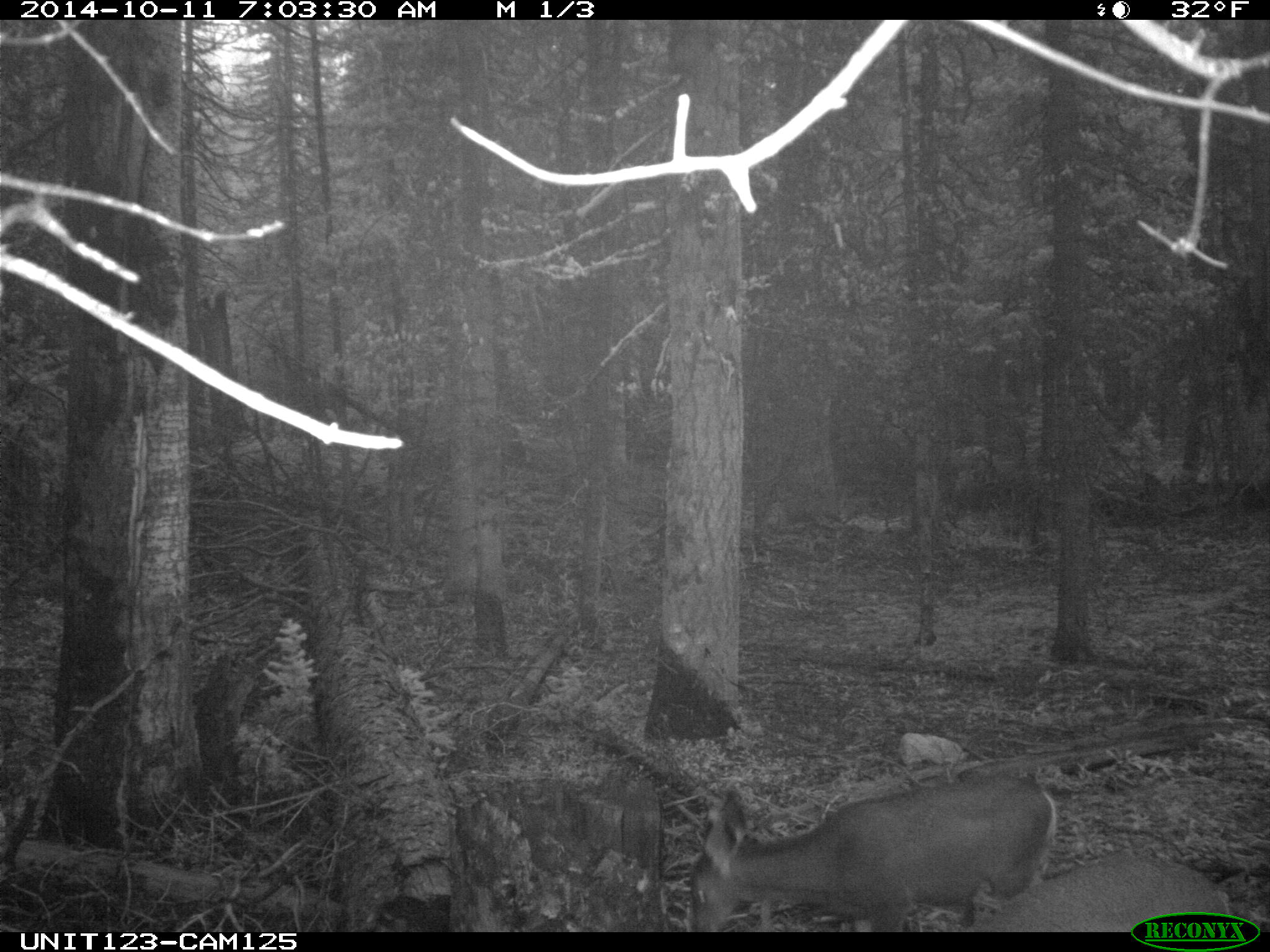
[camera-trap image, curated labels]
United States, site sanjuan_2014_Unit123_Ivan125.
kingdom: Animalia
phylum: Chordata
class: Mammalia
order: Artiodactyla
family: Cervidae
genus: Odocoileus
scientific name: Odocoileus hemionus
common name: mule deer